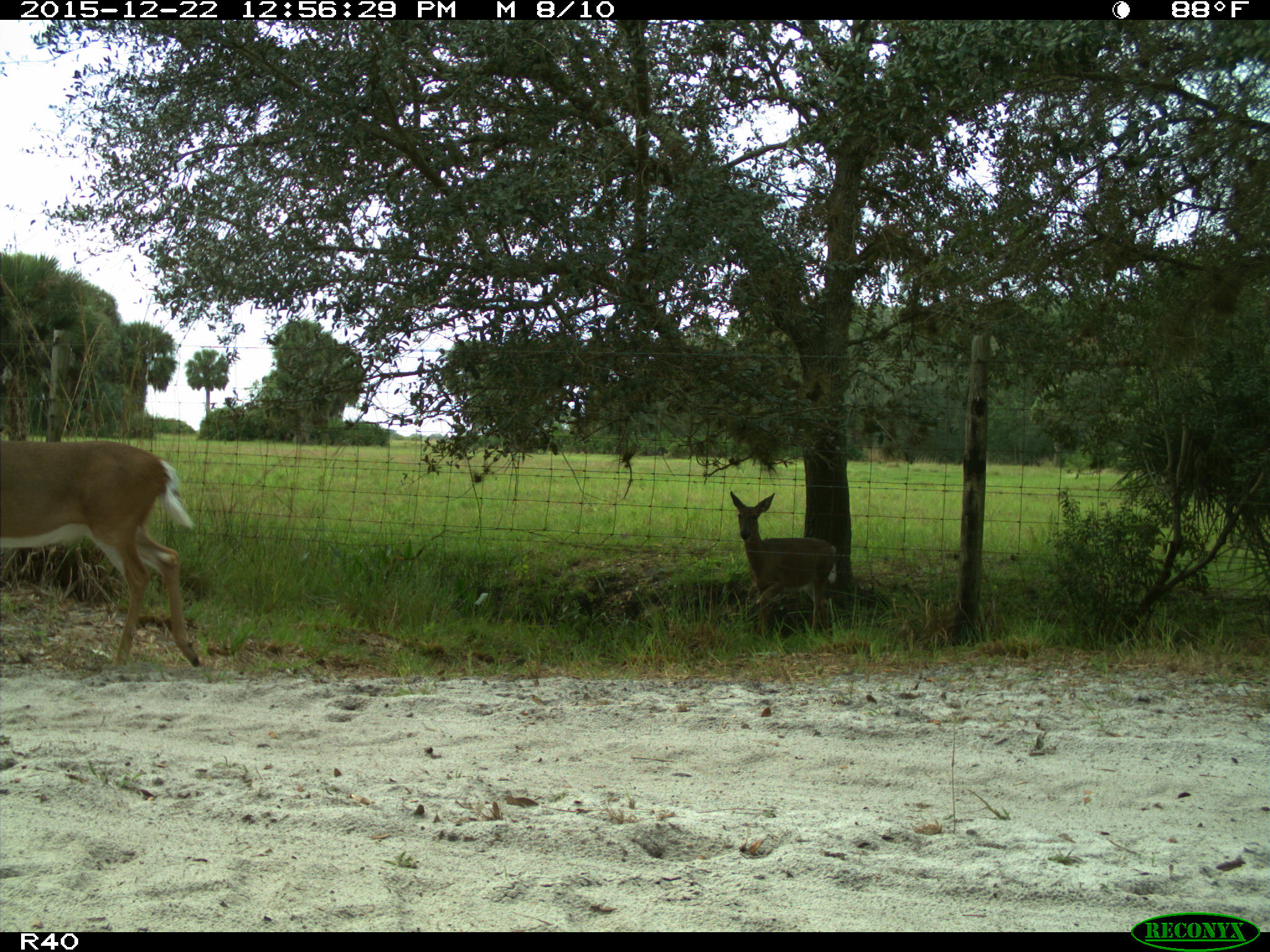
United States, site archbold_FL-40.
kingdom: Animalia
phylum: Chordata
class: Mammalia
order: Artiodactyla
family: Cervidae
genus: Odocoileus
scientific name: Odocoileus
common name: deer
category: unidentified deer